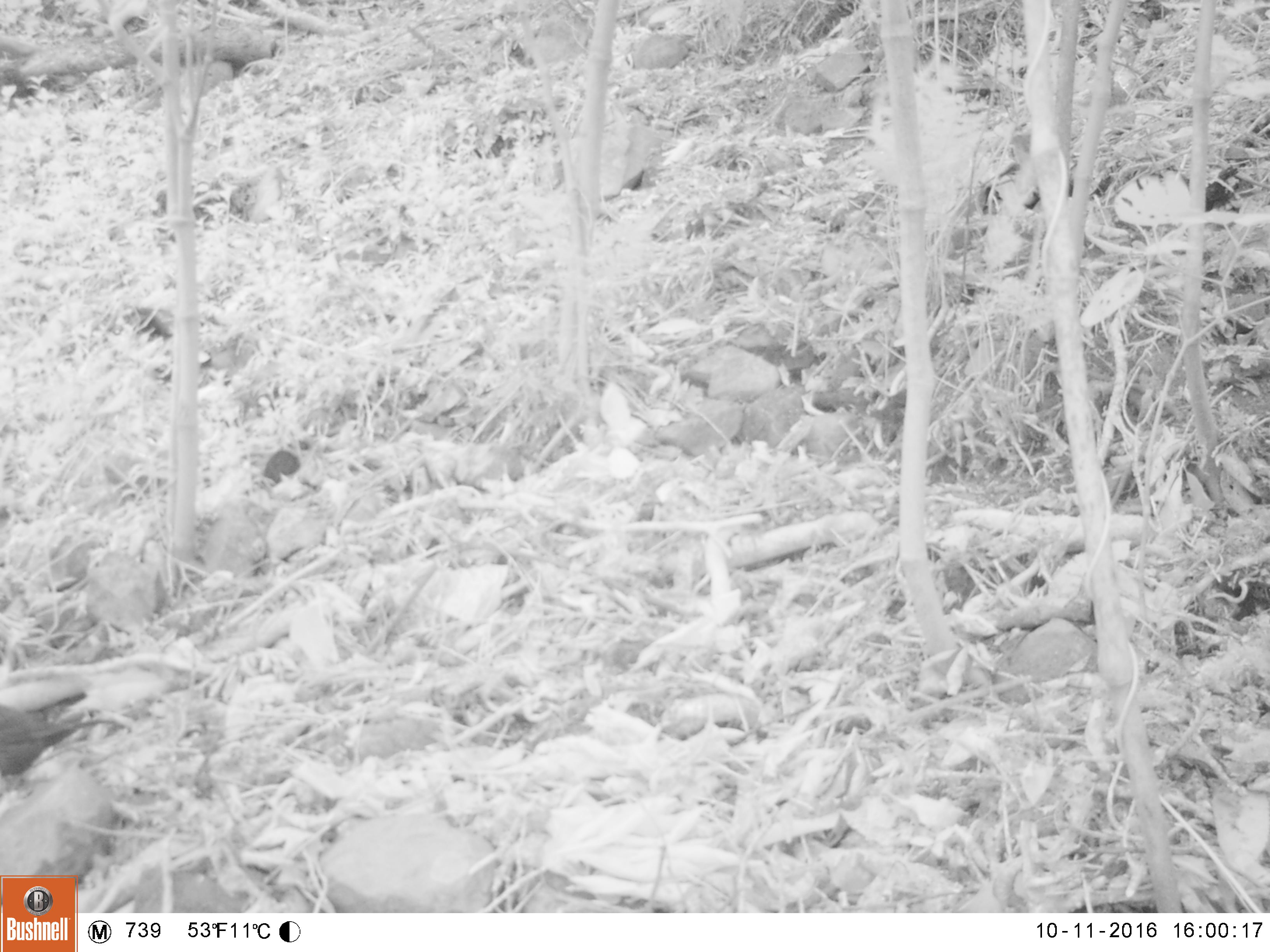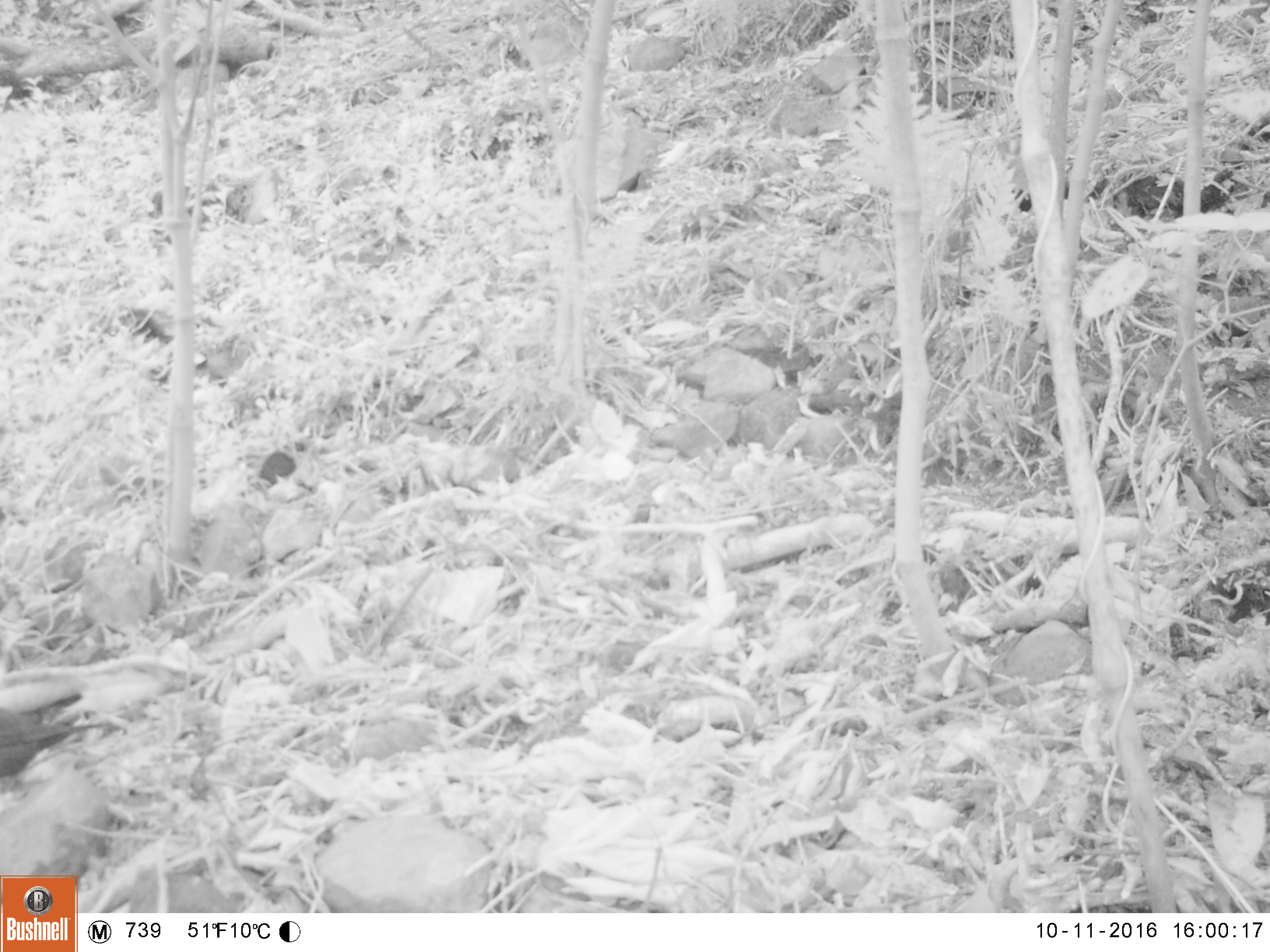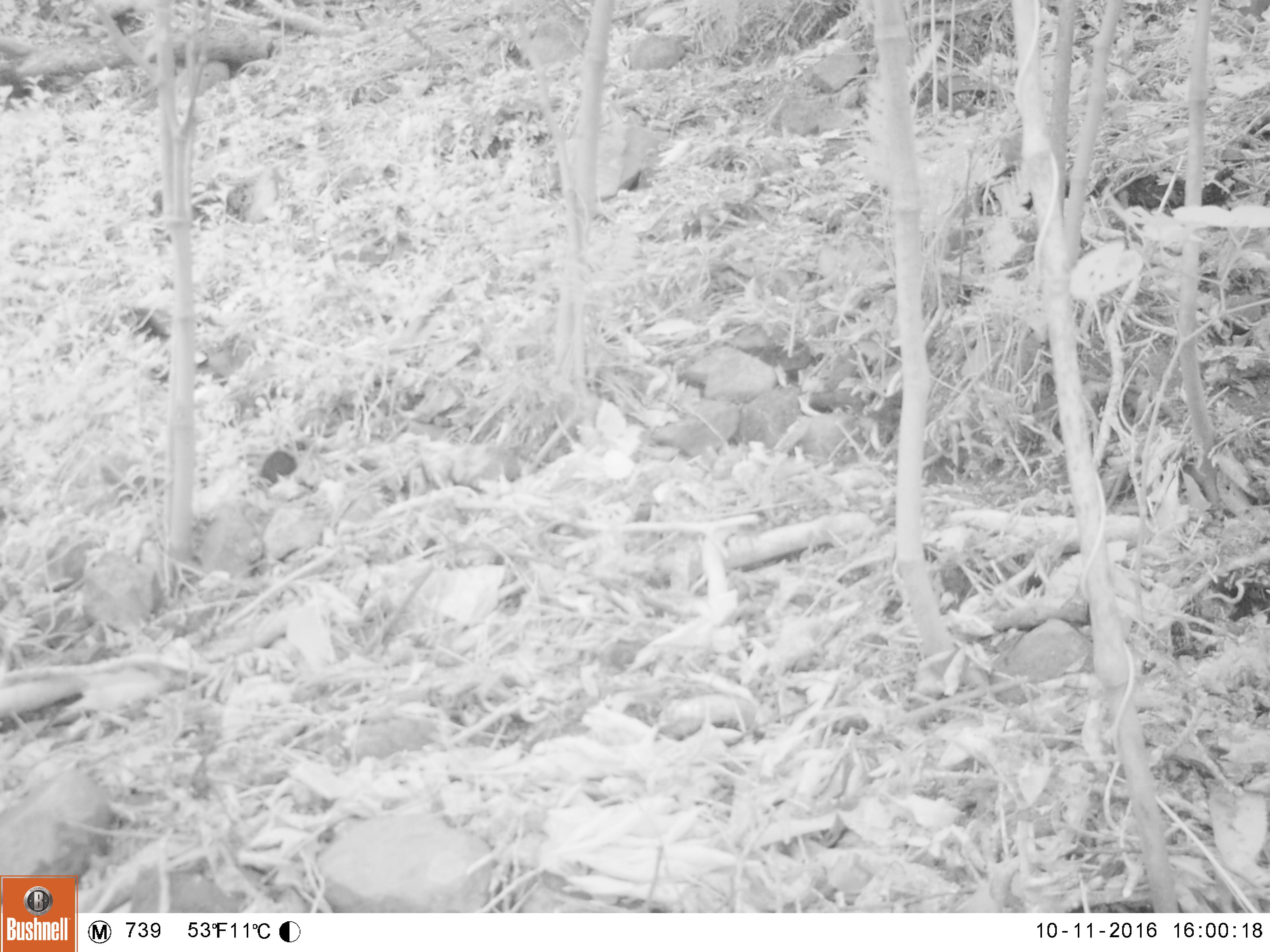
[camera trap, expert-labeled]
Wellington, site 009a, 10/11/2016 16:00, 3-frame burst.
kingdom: Animalia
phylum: Chordata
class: Aves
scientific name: Aves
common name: bird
Bird (Aves).